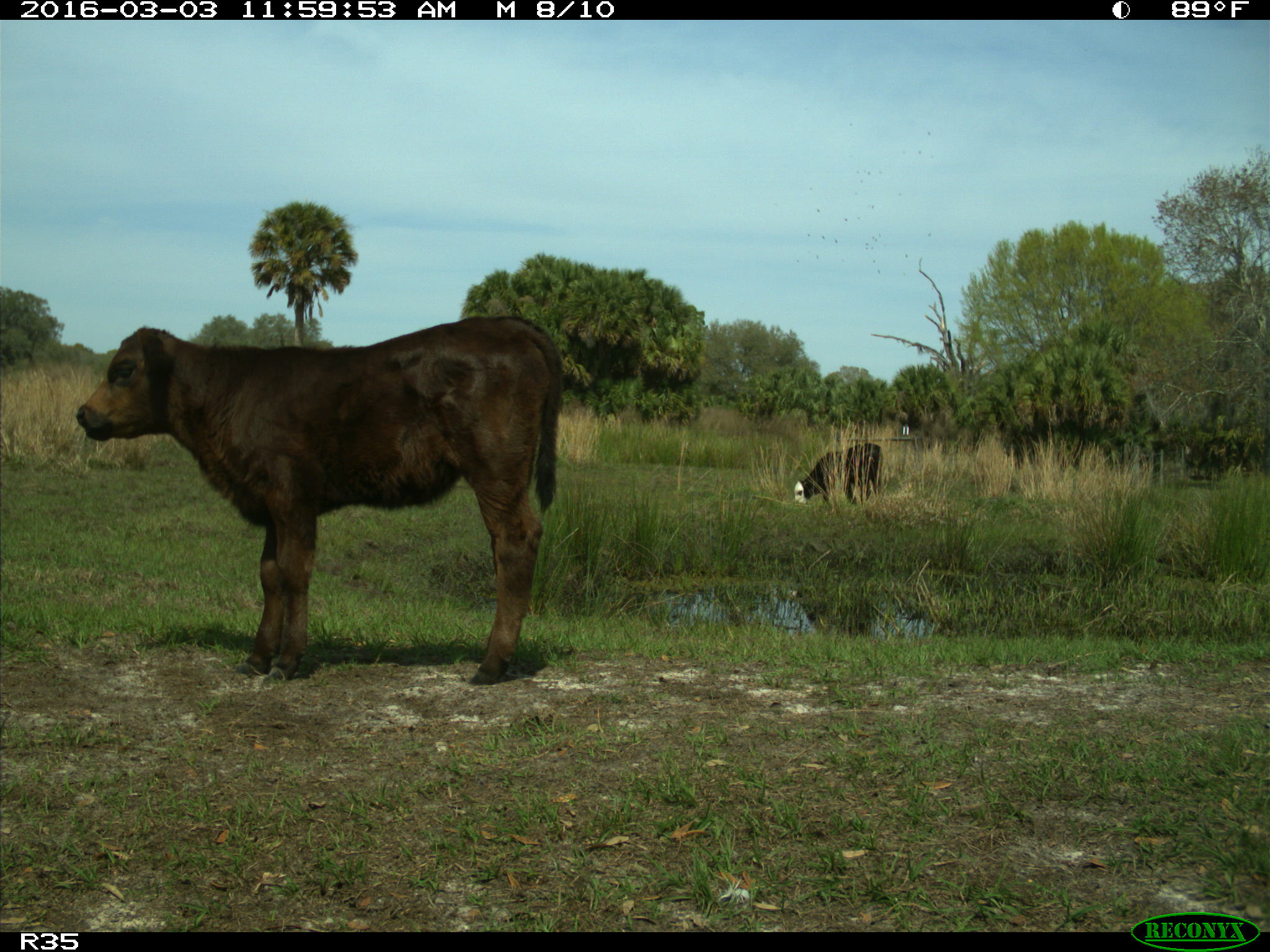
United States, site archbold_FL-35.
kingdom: Animalia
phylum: Chordata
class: Mammalia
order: Artiodactyla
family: Bovidae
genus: Bos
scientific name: Bos taurus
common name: domestic cow